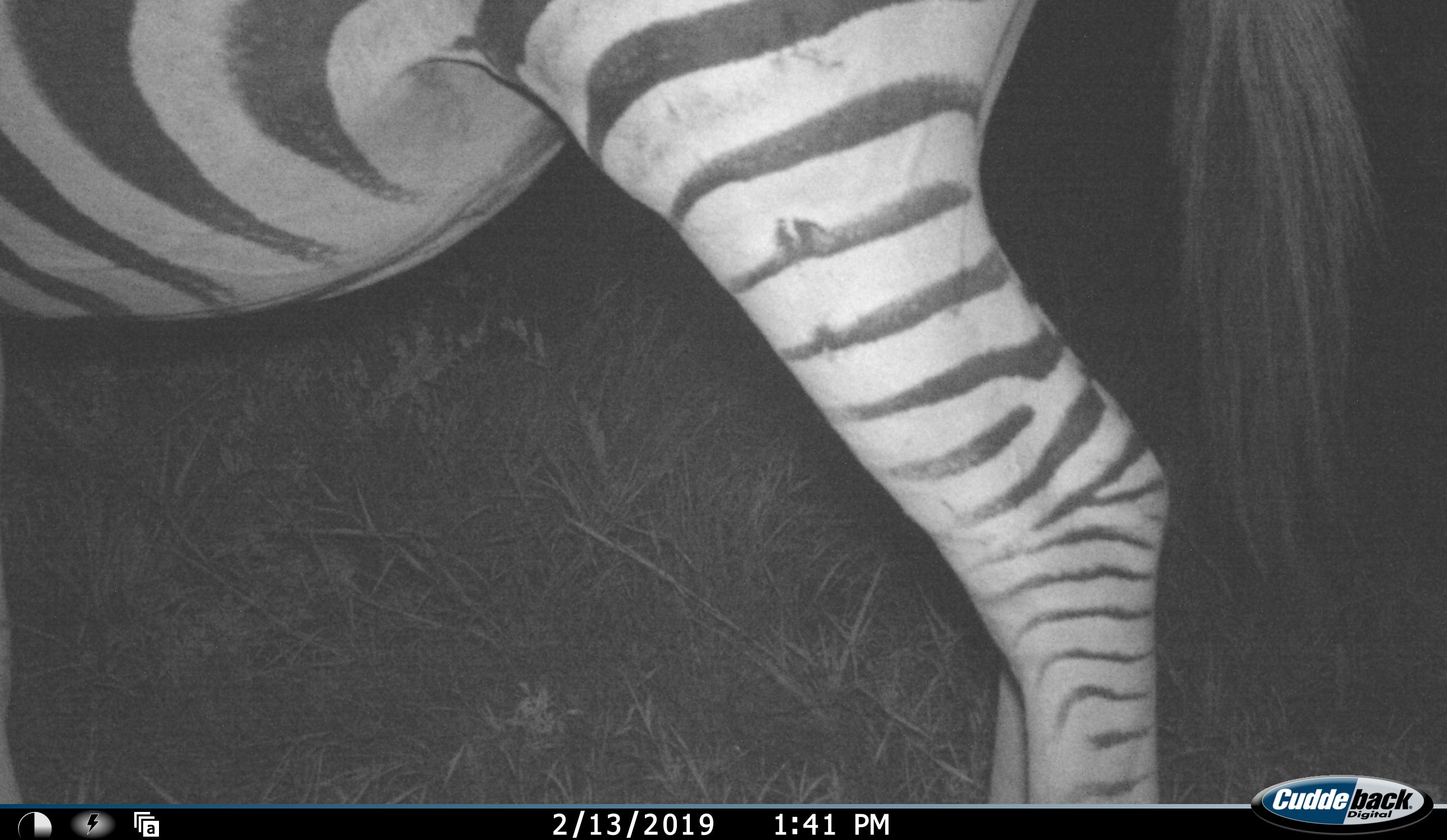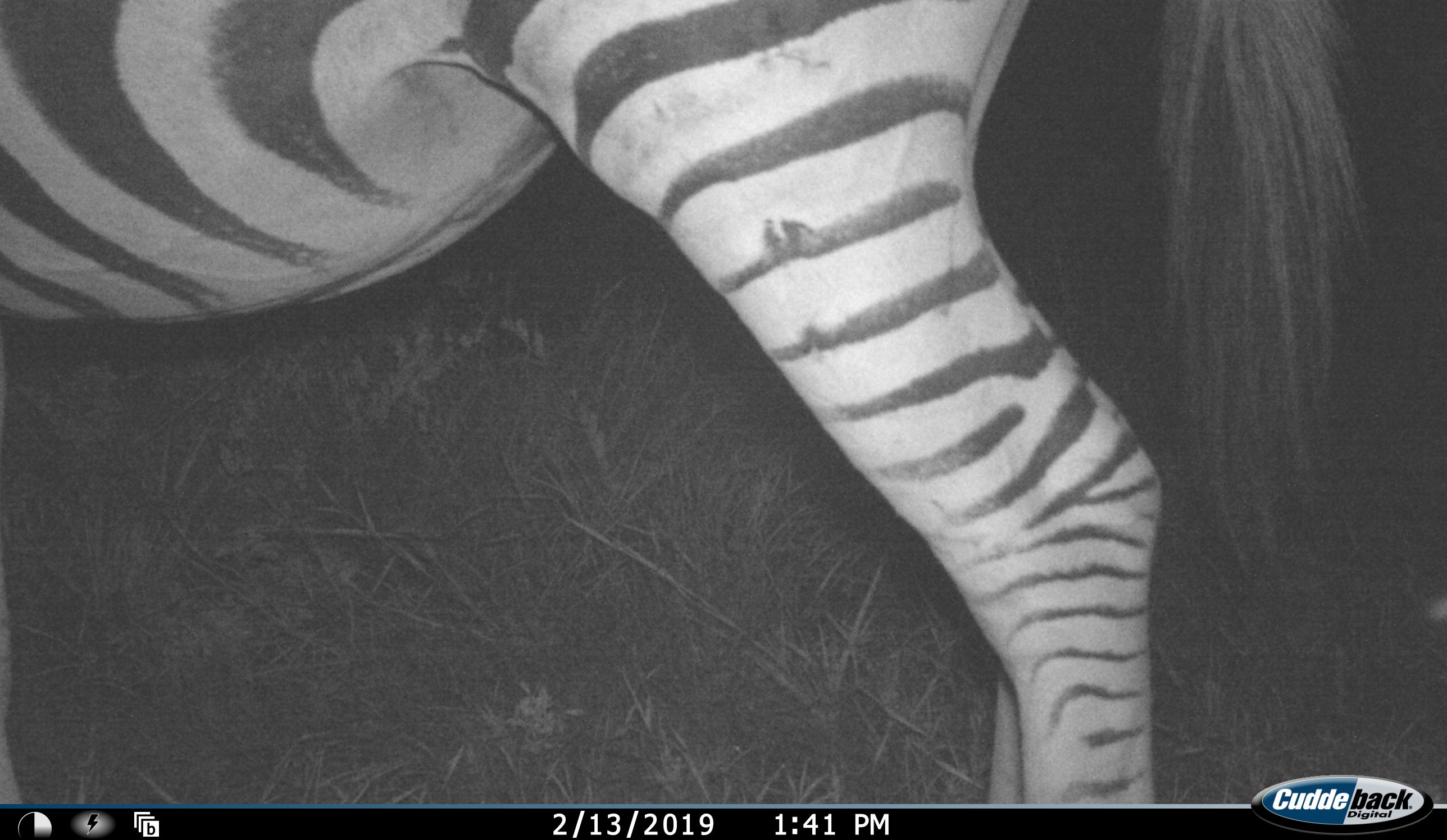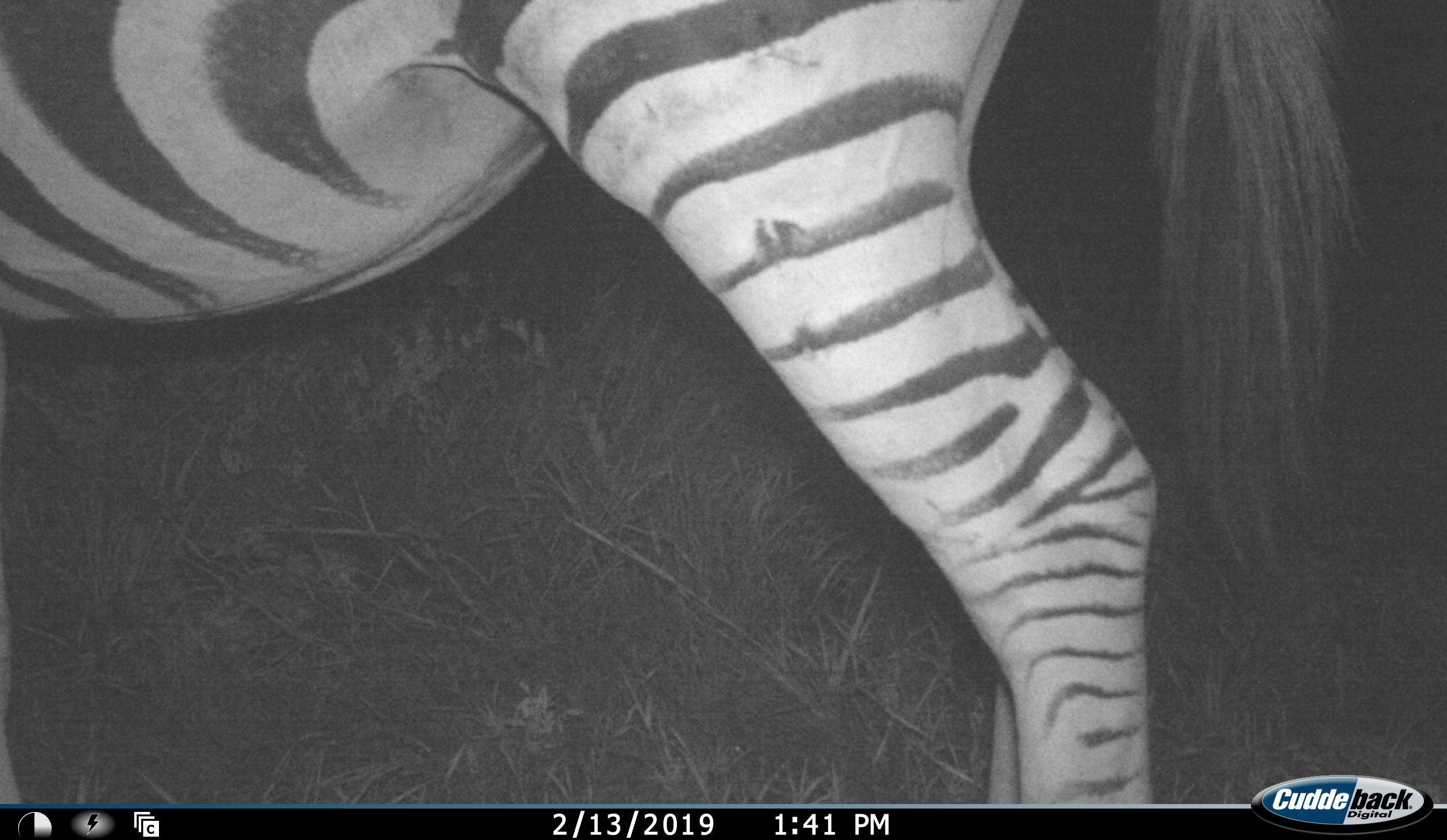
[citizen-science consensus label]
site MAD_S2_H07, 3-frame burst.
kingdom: Animalia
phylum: Chordata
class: Mammalia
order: Perissodactyla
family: Equidae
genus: Equus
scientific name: Equus quagga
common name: plains zebra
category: zebraplains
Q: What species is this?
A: Zebraplains (plains zebra) (Equus quagga).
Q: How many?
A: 1.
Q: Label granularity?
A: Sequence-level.